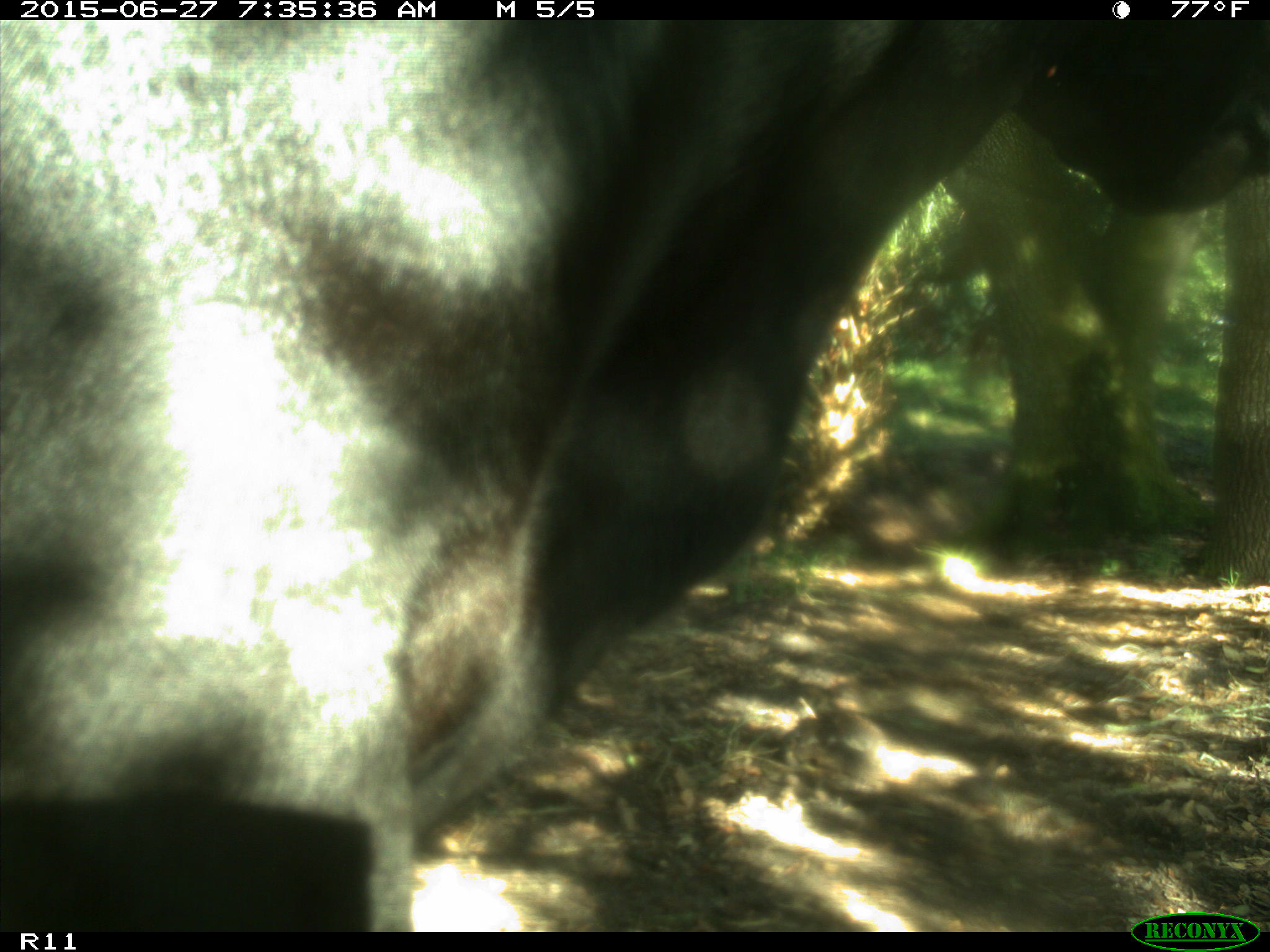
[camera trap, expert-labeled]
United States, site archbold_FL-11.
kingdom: Animalia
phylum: Chordata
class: Mammalia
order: Artiodactyla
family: Bovidae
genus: Bos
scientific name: Bos taurus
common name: domestic cow